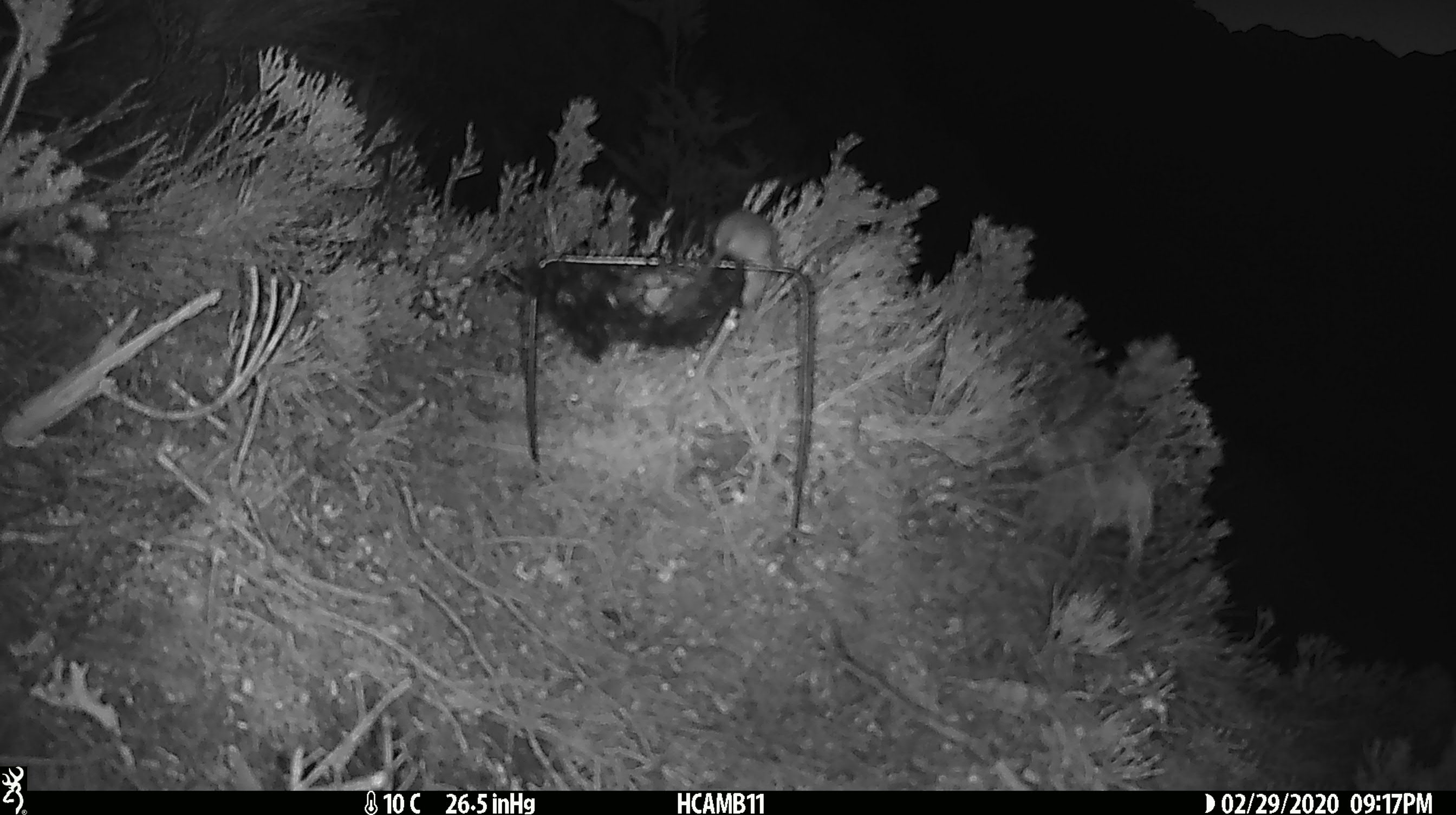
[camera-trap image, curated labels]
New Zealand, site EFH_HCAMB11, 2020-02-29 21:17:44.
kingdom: Animalia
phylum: Chordata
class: Mammalia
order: Rodentia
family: Muridae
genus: Mus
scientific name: Mus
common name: mouse